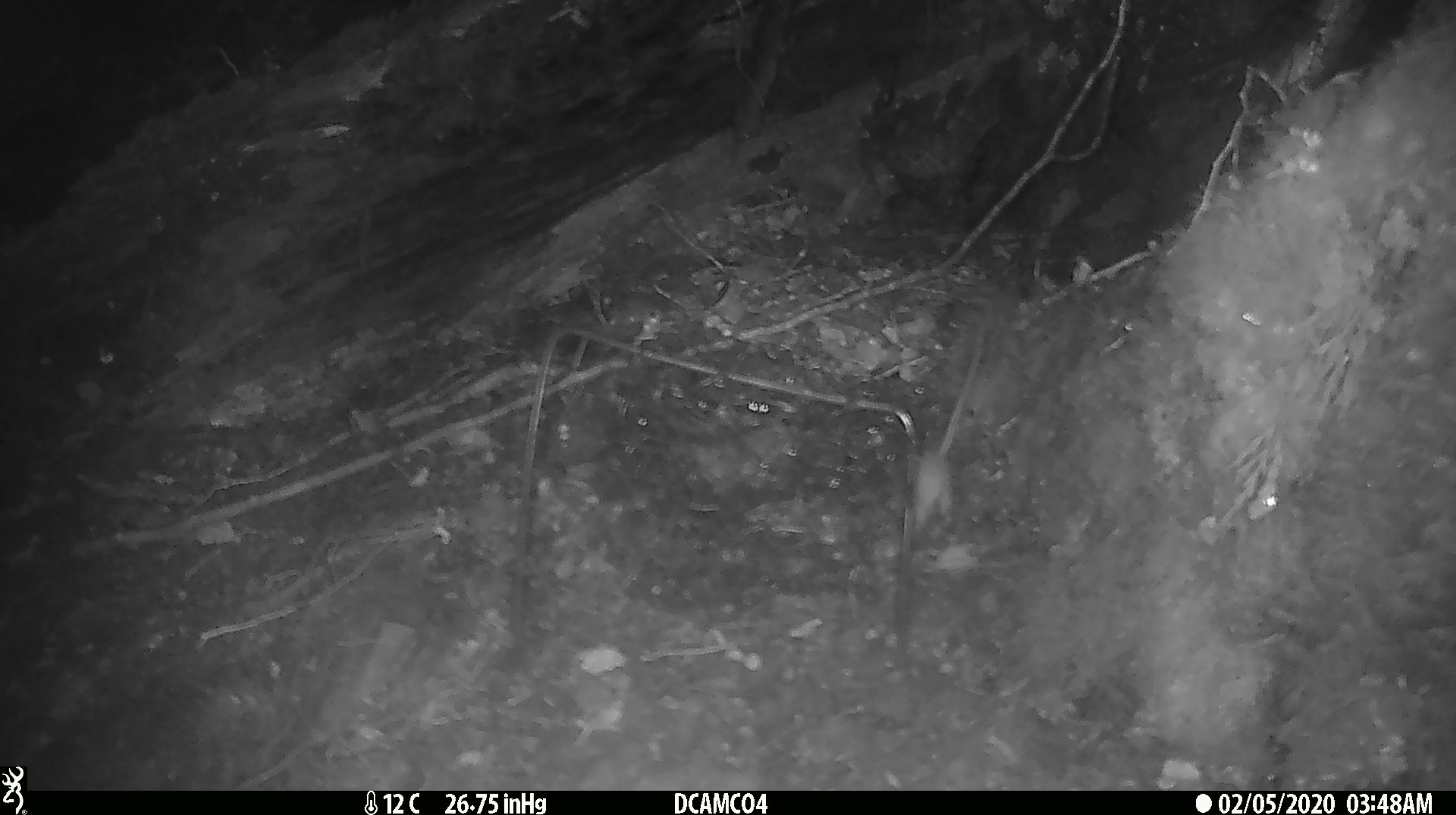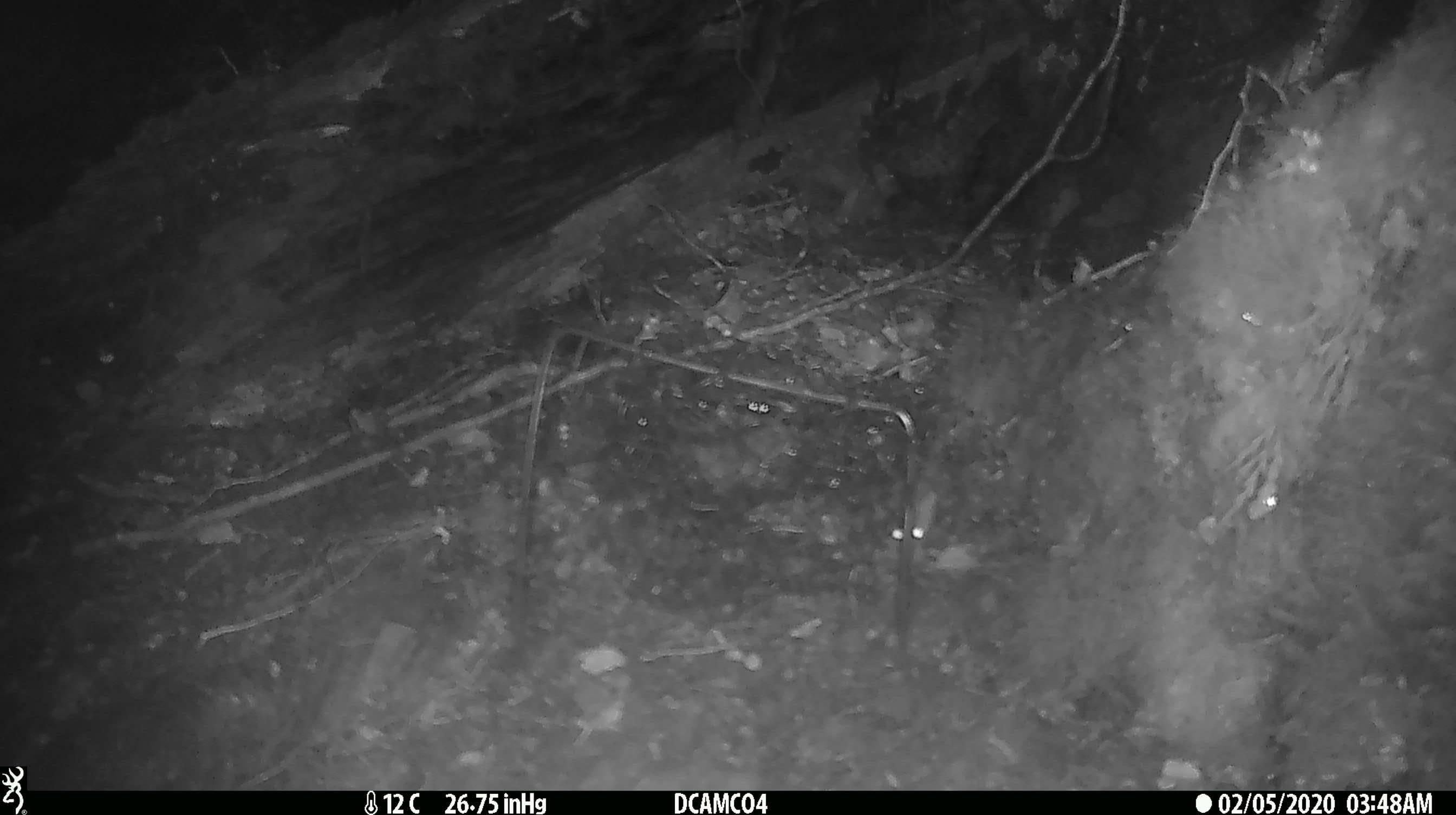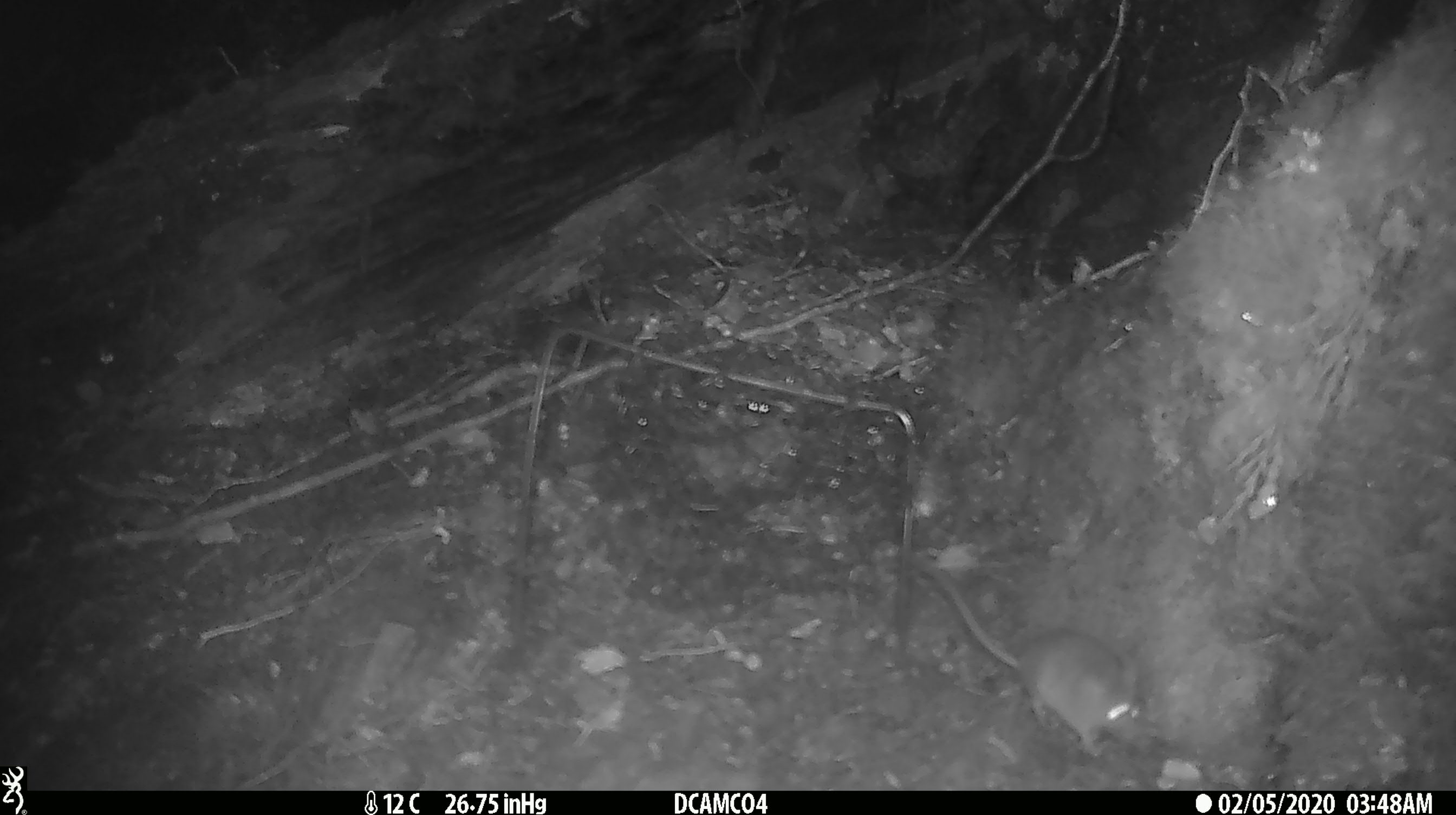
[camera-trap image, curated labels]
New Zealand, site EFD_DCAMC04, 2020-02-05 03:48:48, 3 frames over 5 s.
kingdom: Animalia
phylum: Chordata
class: Mammalia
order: Rodentia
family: Muridae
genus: Mus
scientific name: Mus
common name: mouse